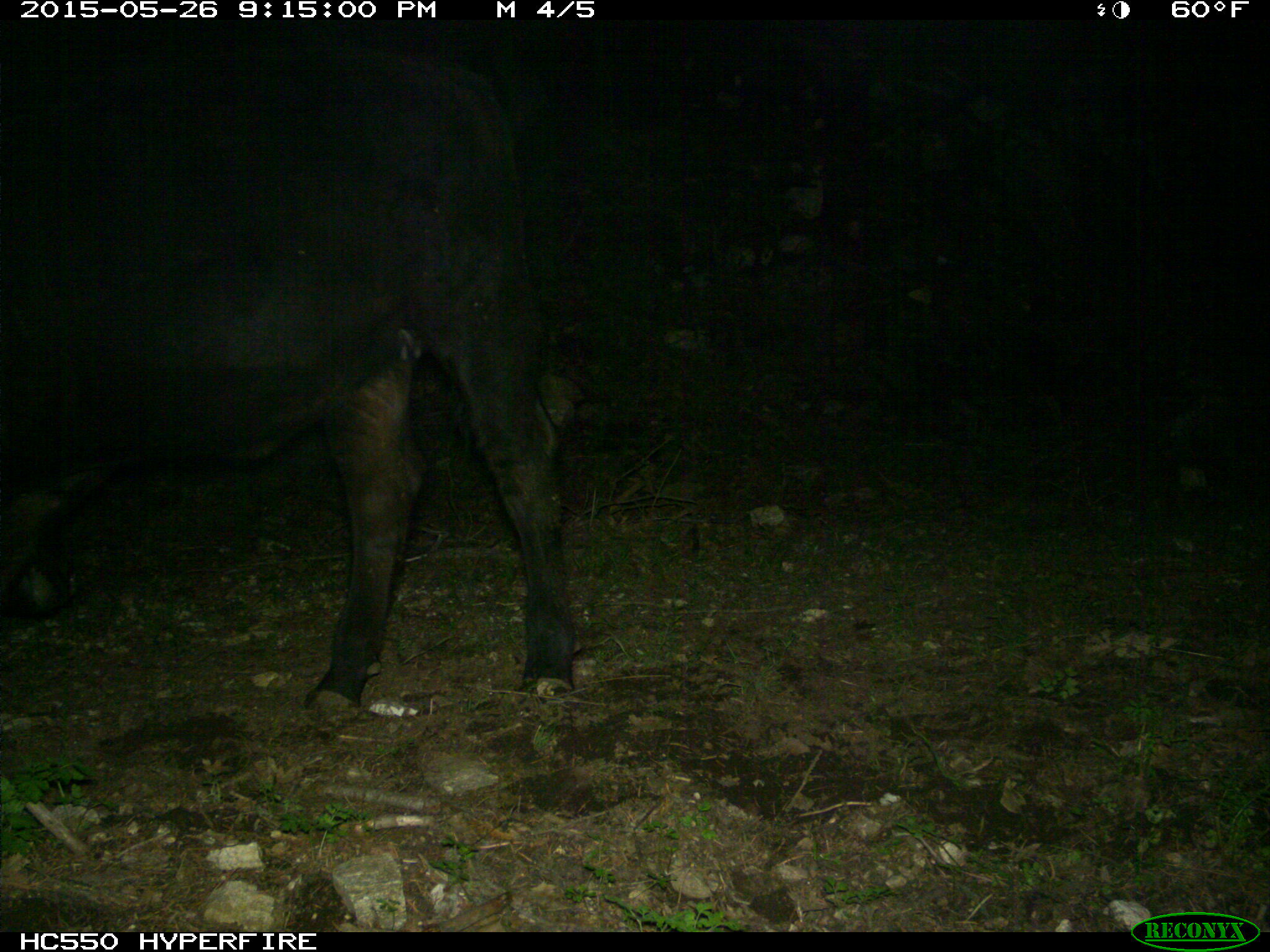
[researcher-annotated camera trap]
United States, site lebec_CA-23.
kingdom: Animalia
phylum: Chordata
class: Mammalia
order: Artiodactyla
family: Bovidae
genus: Bos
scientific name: Bos taurus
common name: domestic cow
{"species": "Bos taurus (domestic cow)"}